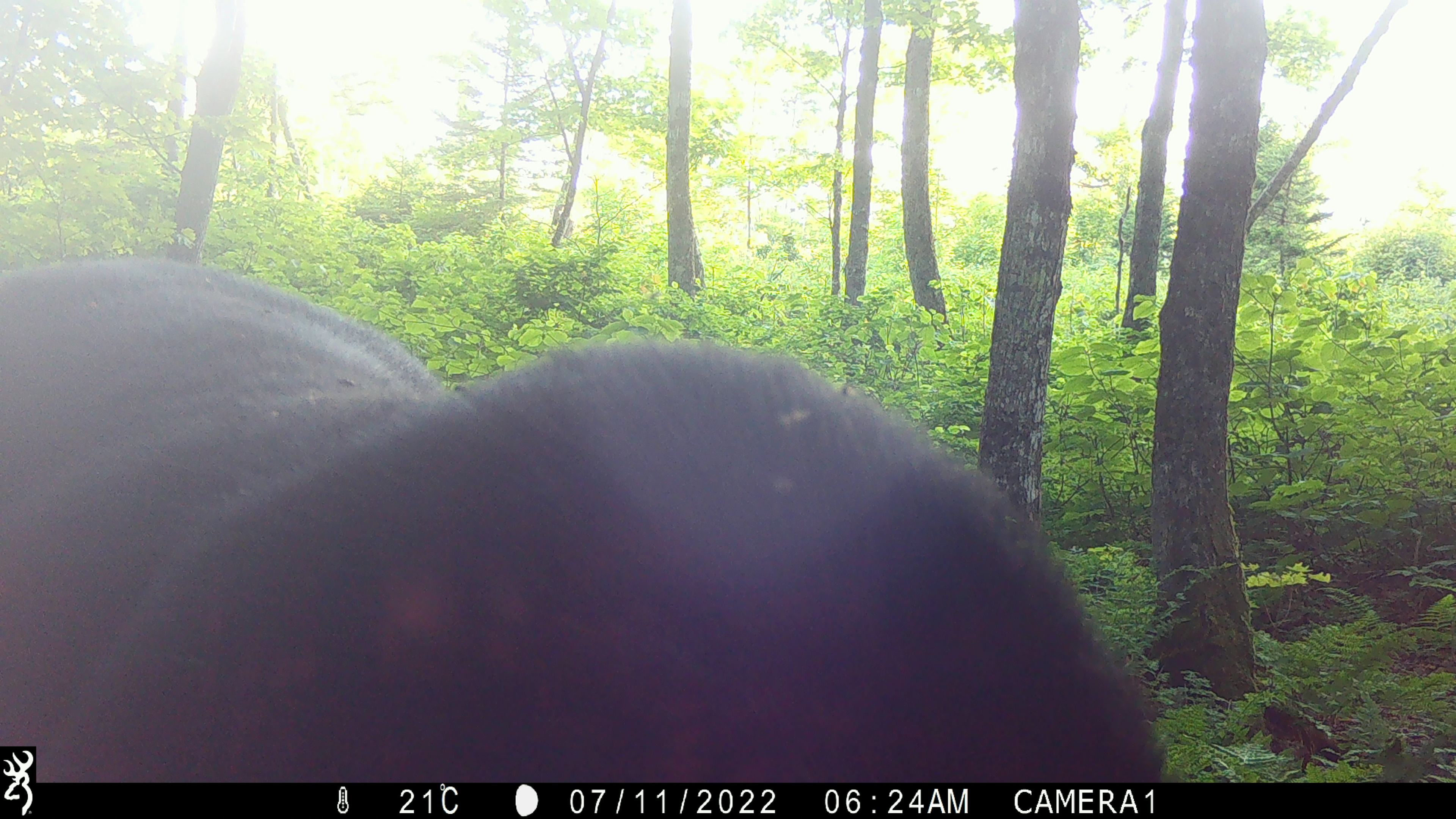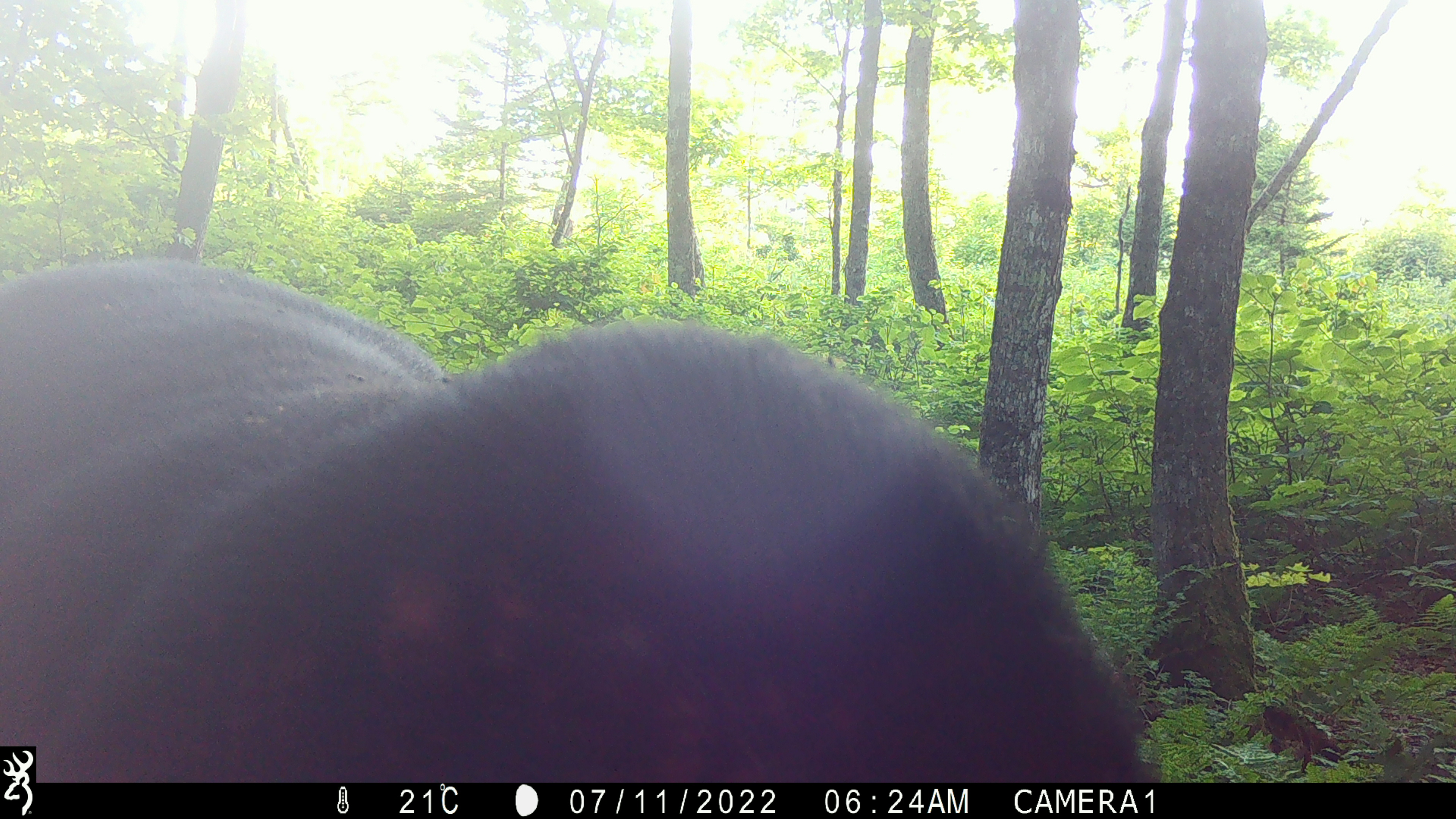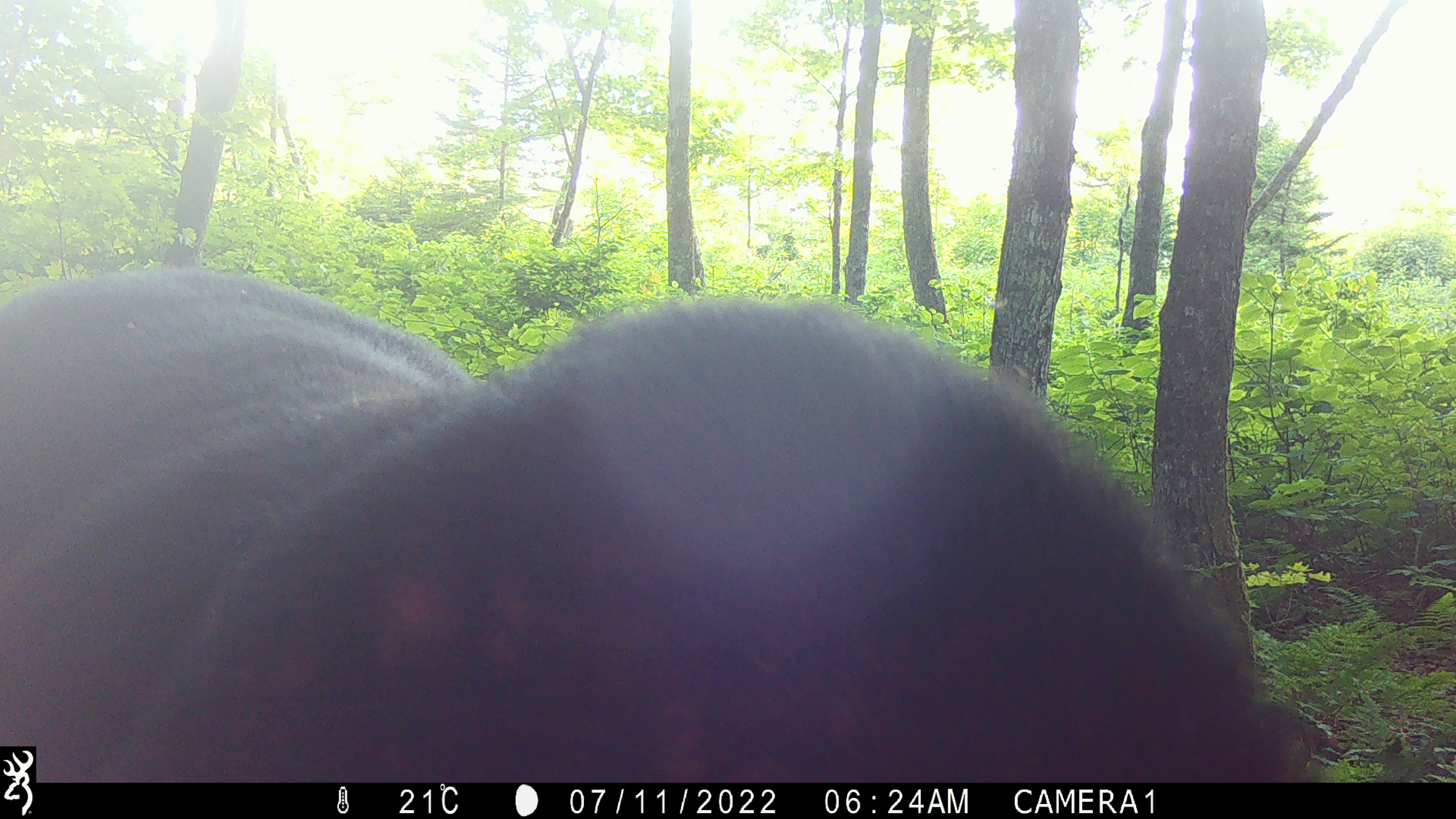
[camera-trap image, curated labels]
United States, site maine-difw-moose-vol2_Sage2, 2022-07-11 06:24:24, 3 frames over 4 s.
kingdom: Animalia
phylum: Chordata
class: Mammalia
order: Artiodactyla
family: Cervidae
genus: Alces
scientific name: Alces alces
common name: moose